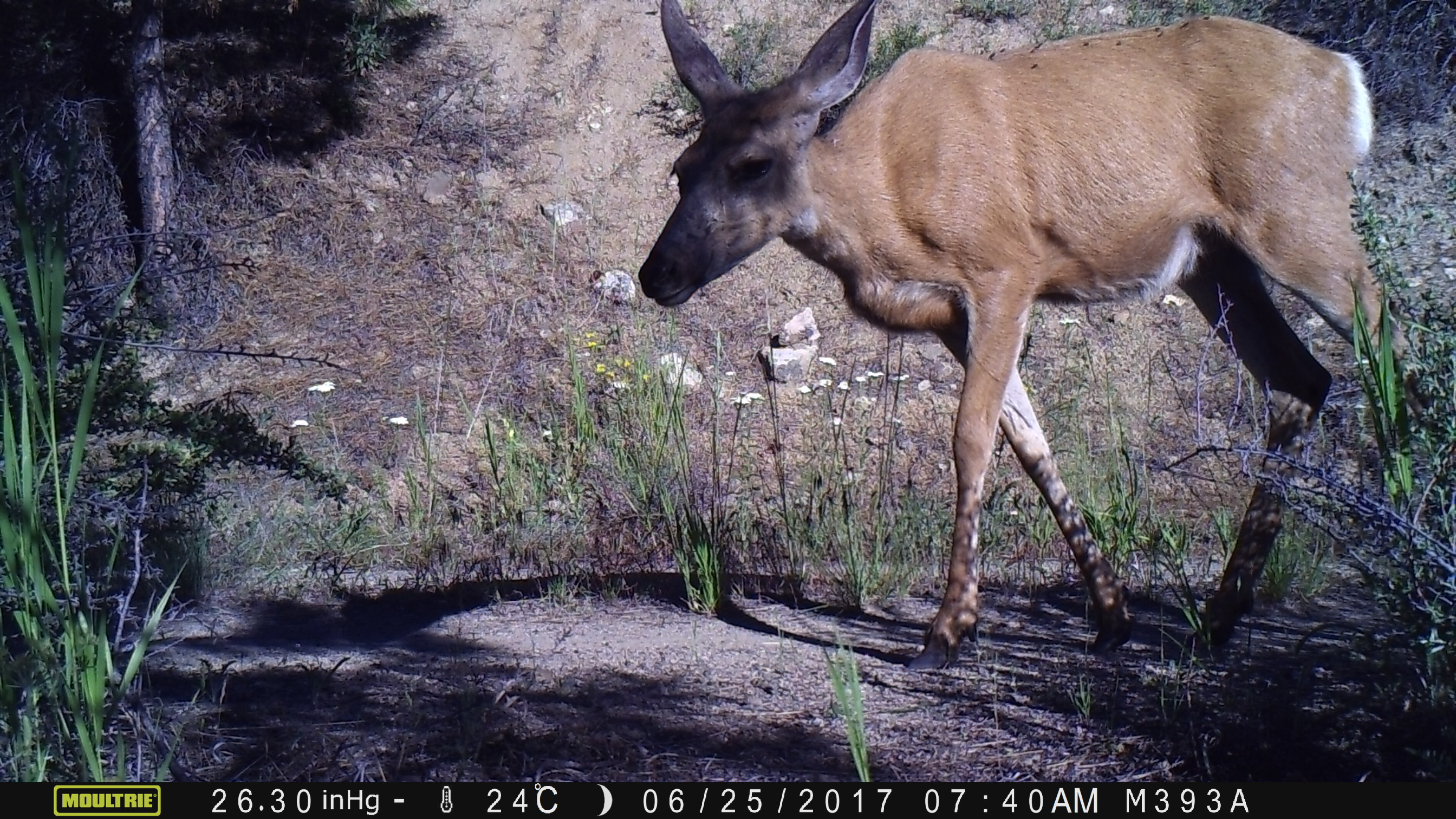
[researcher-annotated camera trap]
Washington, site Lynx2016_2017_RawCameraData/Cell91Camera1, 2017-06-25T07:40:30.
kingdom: Animalia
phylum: Chordata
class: Mammalia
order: Artiodactyla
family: Cervidae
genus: Odocoileus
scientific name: Odocoileus hemionus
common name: mule deer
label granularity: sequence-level